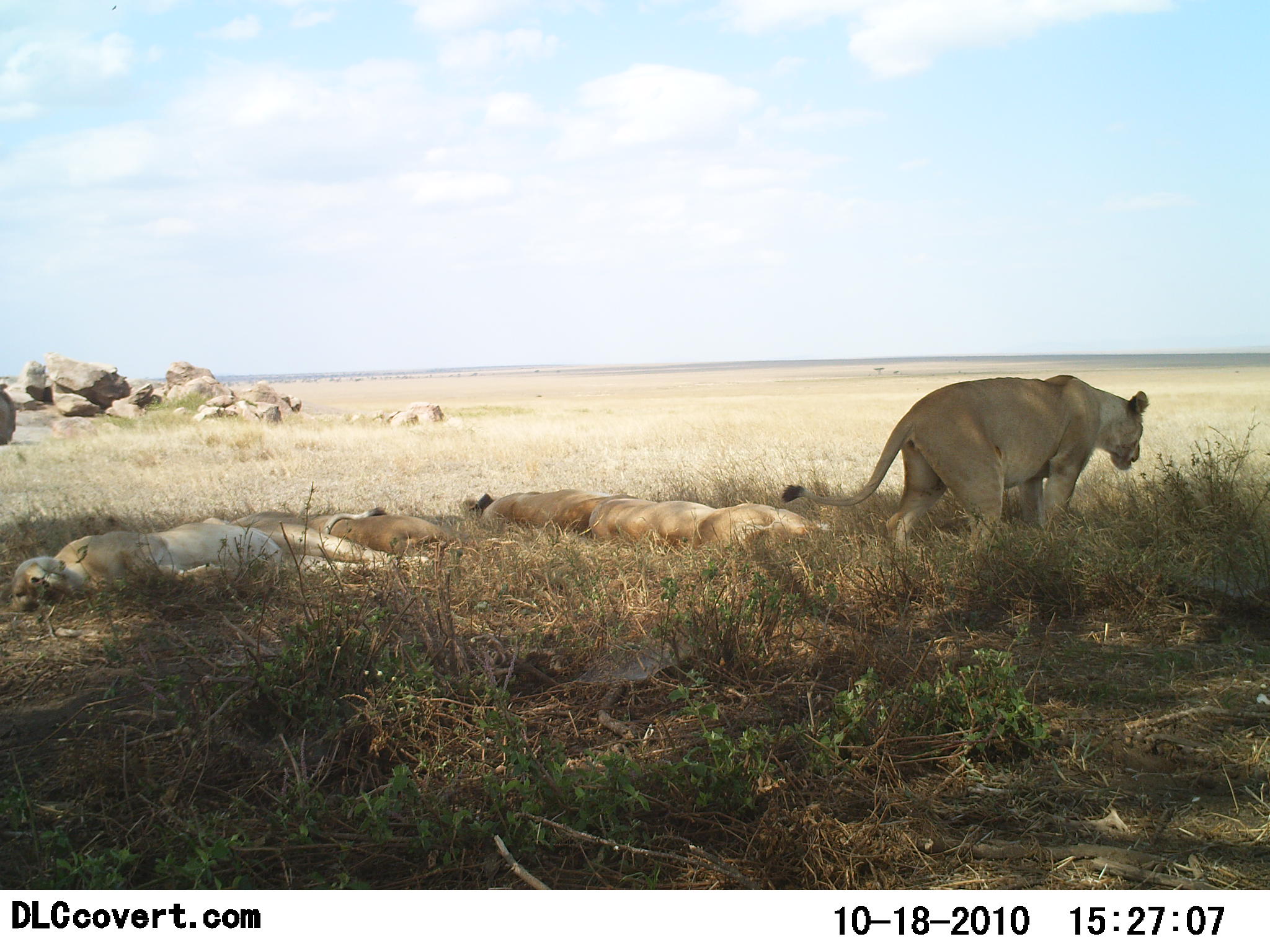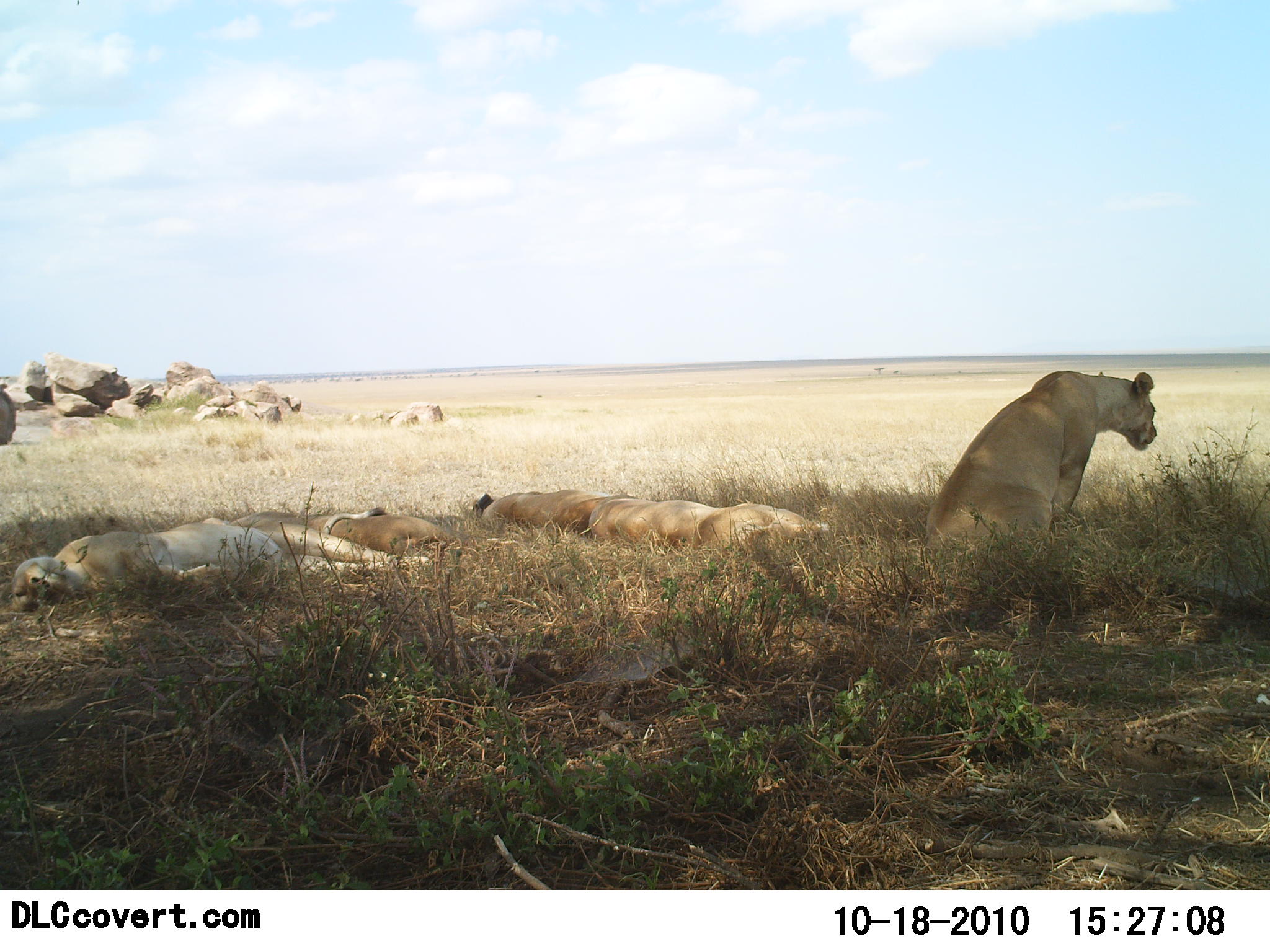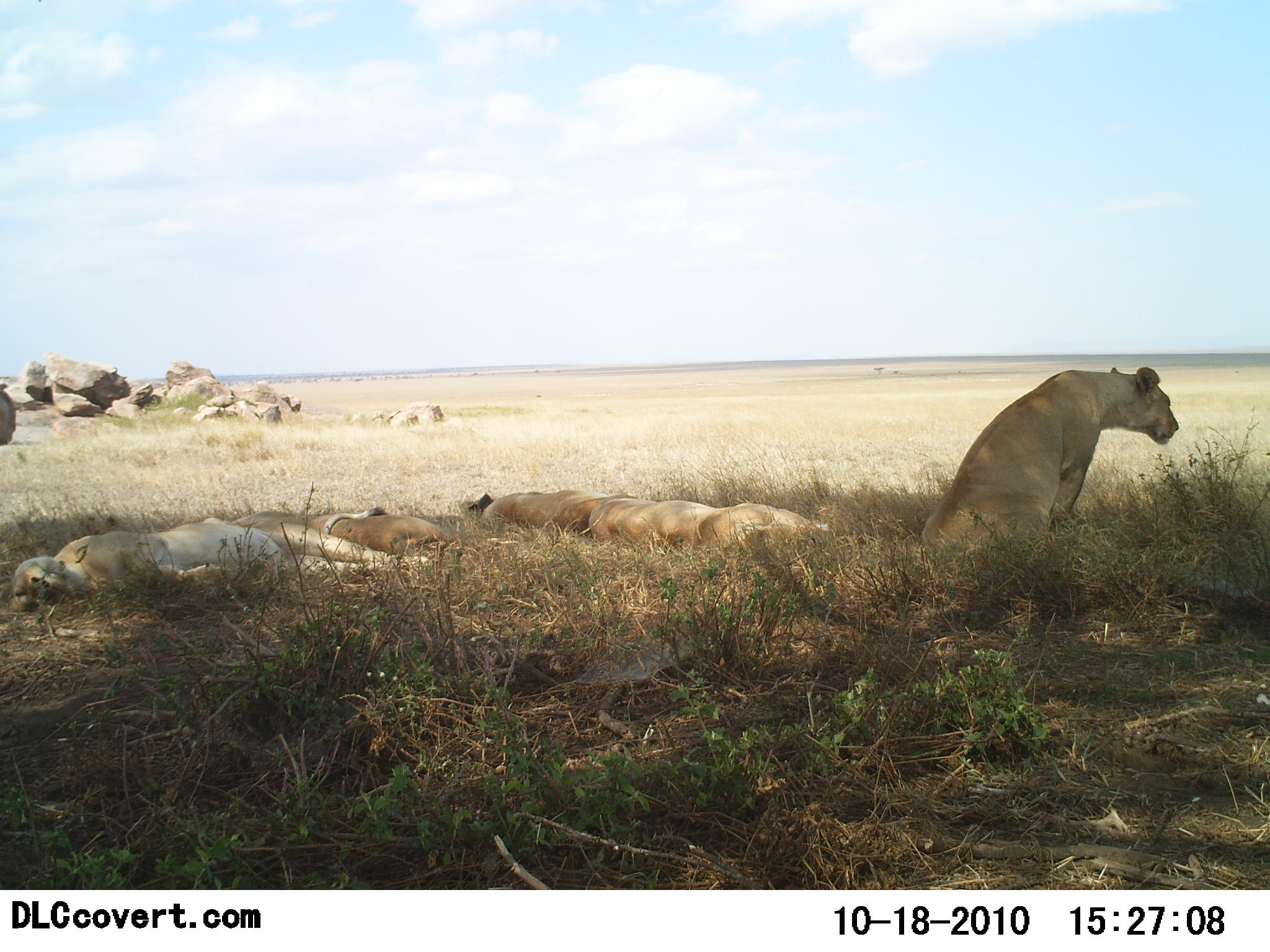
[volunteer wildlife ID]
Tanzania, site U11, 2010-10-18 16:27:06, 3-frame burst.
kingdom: Animalia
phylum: Chordata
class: Mammalia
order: Carnivora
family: Felidae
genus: Panthera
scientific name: Panthera leo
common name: lion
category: lionfemale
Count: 5.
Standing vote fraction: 19%.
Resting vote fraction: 100%.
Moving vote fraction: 0%.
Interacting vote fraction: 6%.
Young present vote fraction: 0%.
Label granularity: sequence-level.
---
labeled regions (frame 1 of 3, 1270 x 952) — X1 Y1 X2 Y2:
animal: 782 374 1150 553; 1 506 431 614; 589 493 830 555; 230 508 454 563; 461 488 641 539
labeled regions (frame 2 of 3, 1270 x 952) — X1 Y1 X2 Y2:
animal: 1 506 431 614; 924 371 1158 553; 589 493 830 555; 230 508 454 563; 464 487 639 538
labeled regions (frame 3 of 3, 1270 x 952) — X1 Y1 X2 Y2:
animal: 919 366 1179 546; 1 506 431 614; 589 493 830 555; 230 511 454 556; 461 488 641 539